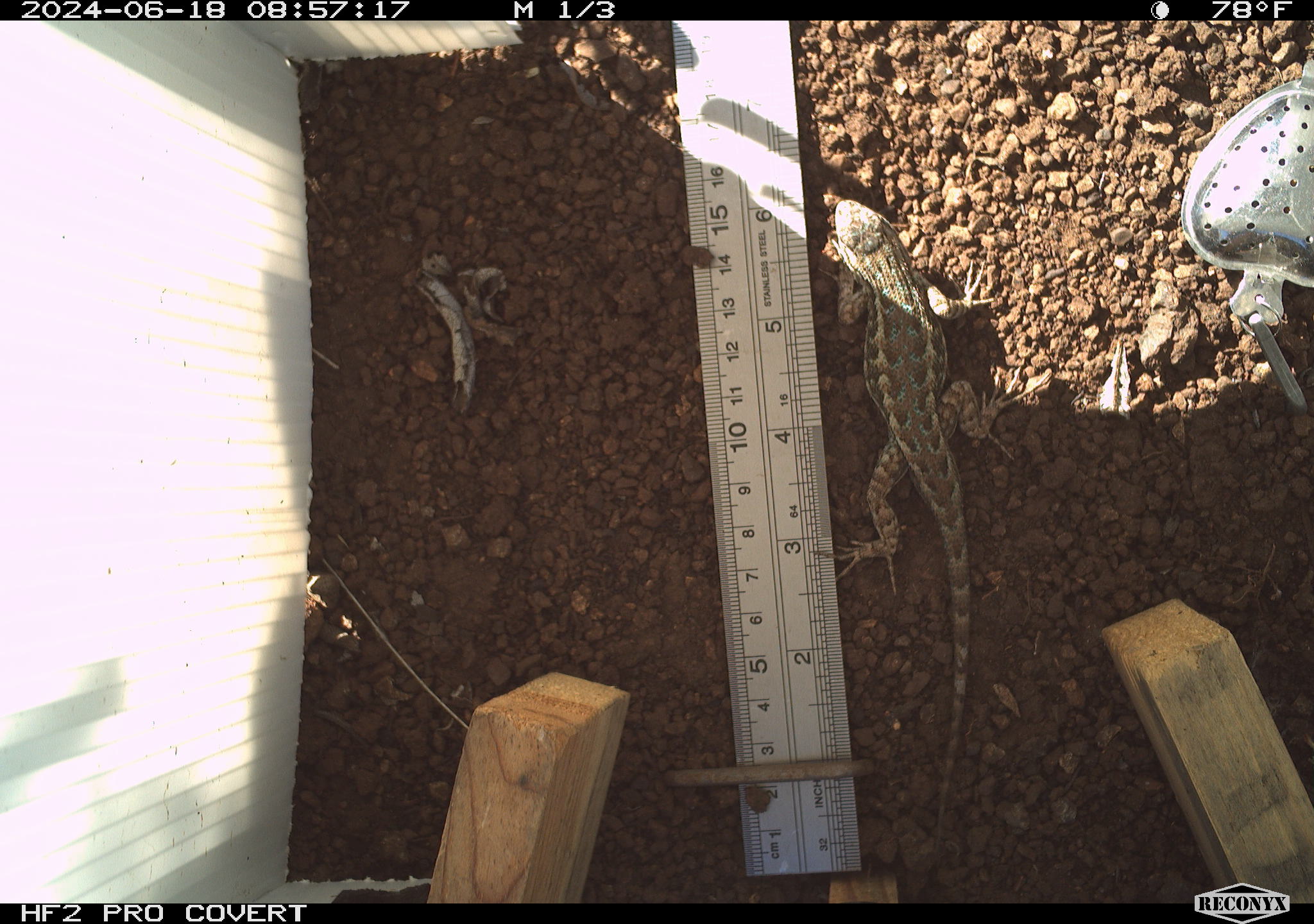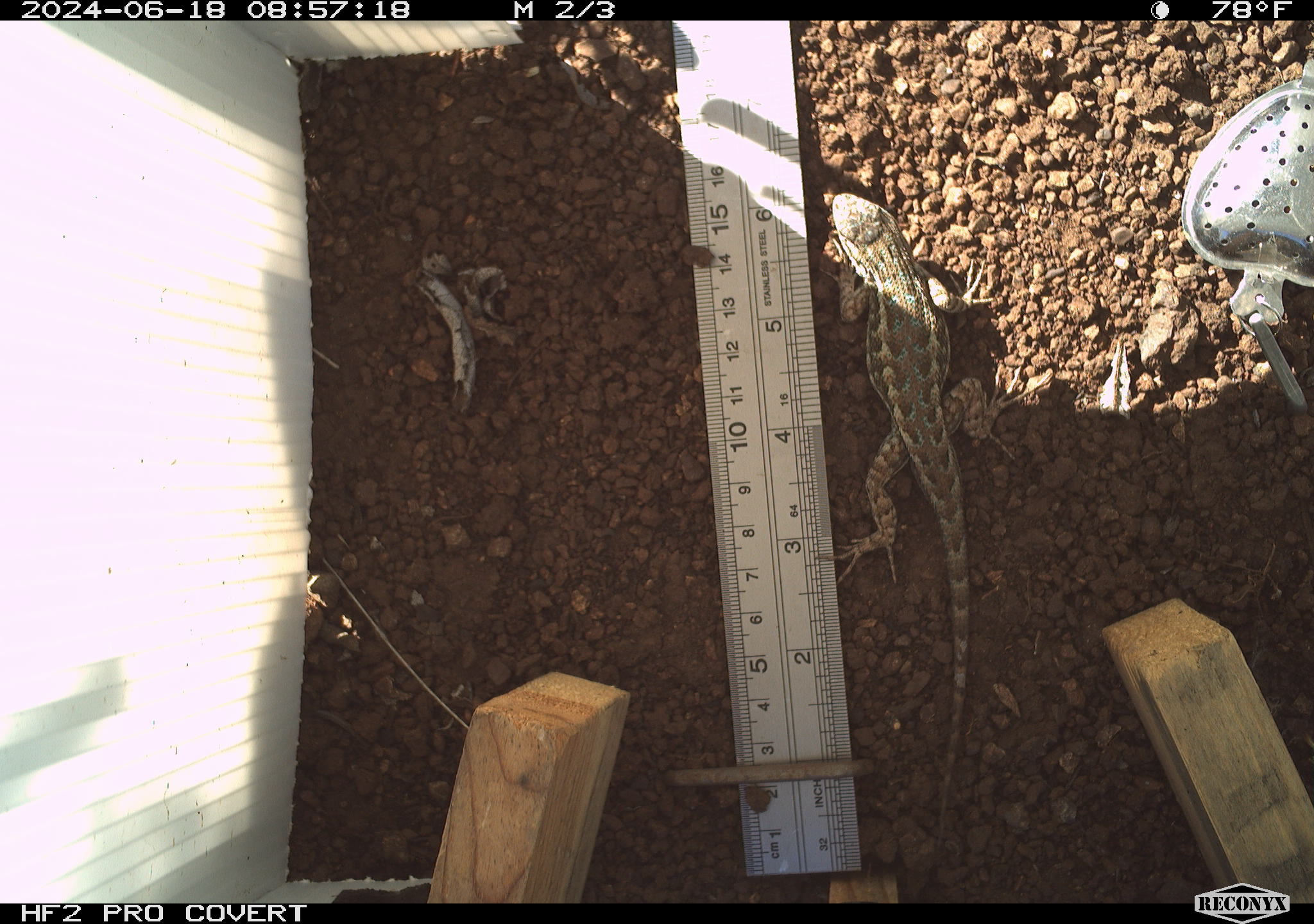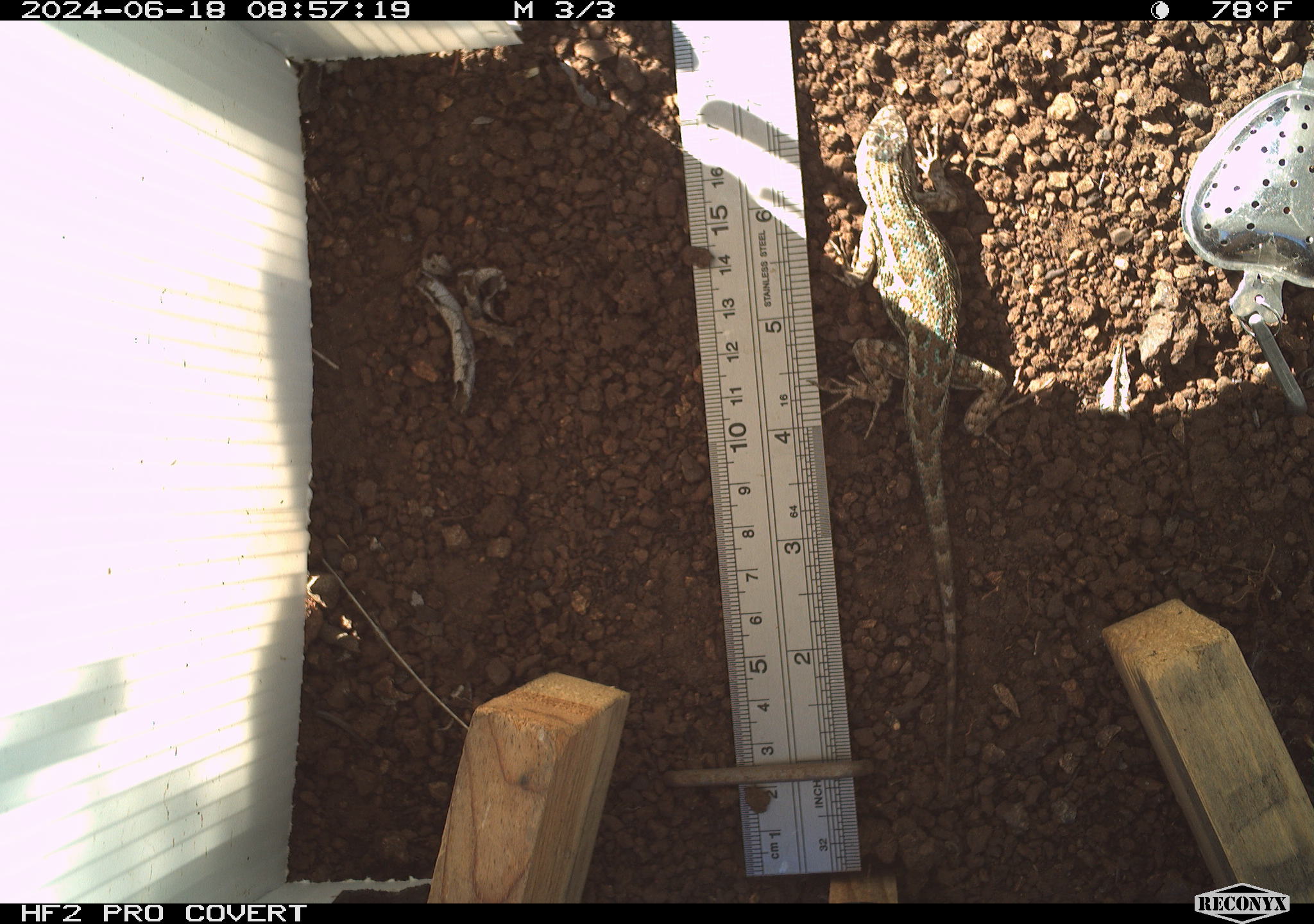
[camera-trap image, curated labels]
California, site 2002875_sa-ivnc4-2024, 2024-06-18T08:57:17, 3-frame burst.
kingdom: Animalia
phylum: Chordata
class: Reptilia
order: Squamata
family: Phrynosomatidae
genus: Sceloporus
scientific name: Sceloporus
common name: spiny lizards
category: sceloporus species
Sceloporus species (spiny lizards) (Sceloporus).